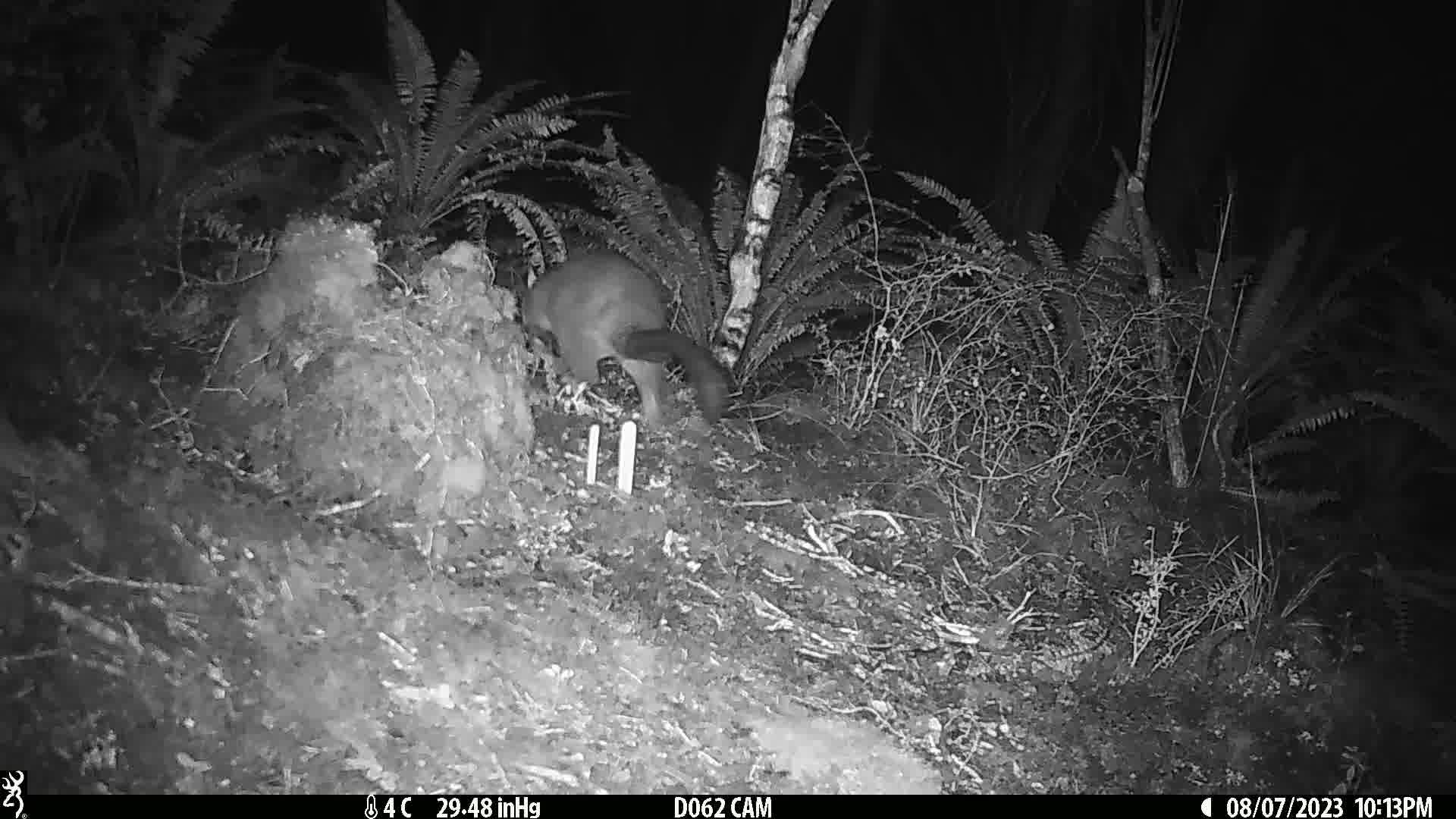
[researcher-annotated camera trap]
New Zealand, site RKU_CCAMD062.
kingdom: Animalia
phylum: Chordata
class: Mammalia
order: Diprotodontia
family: Phalangeridae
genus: Trichosurus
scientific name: Trichosurus vulpecula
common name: common brushtail possum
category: possum